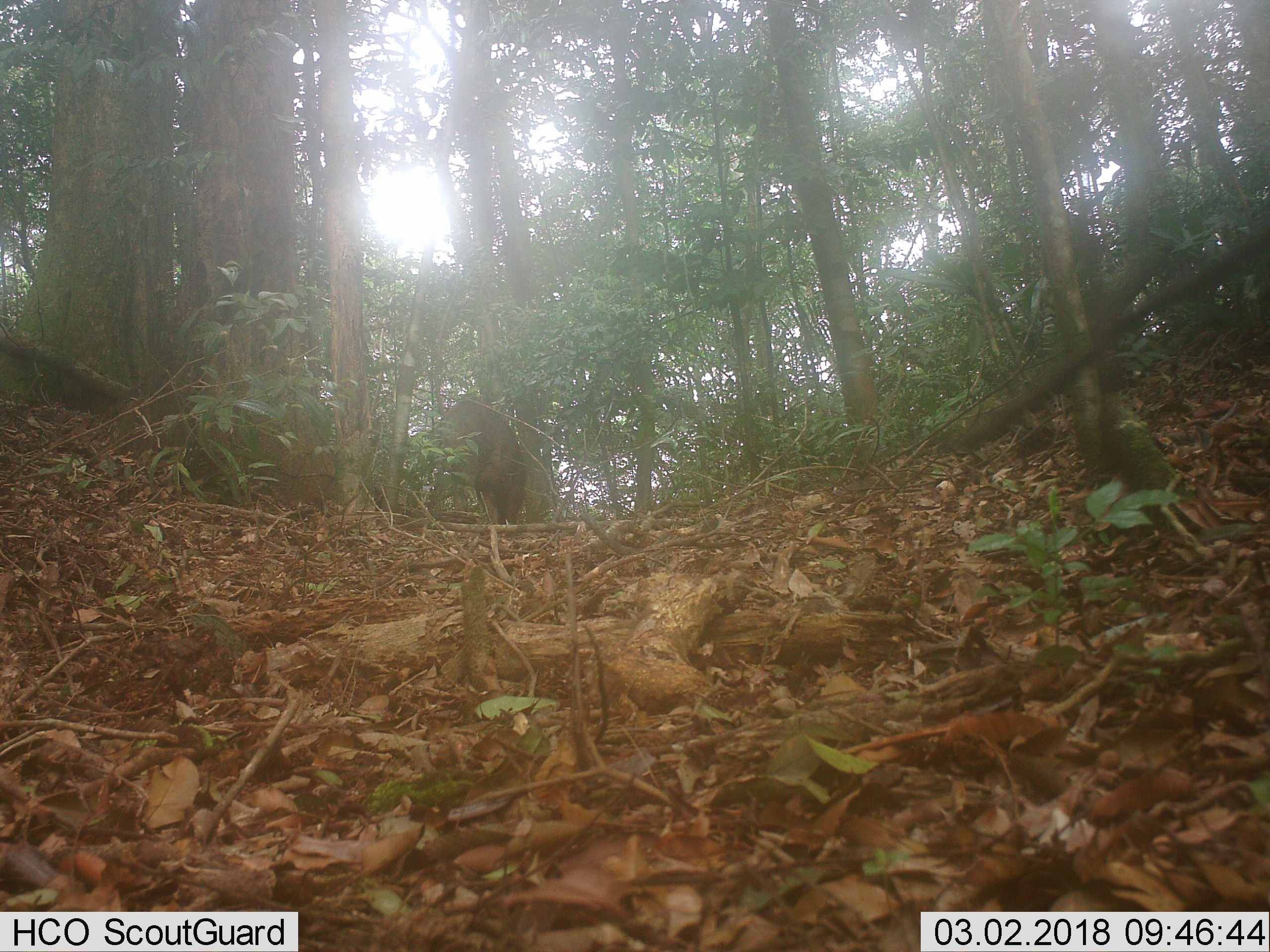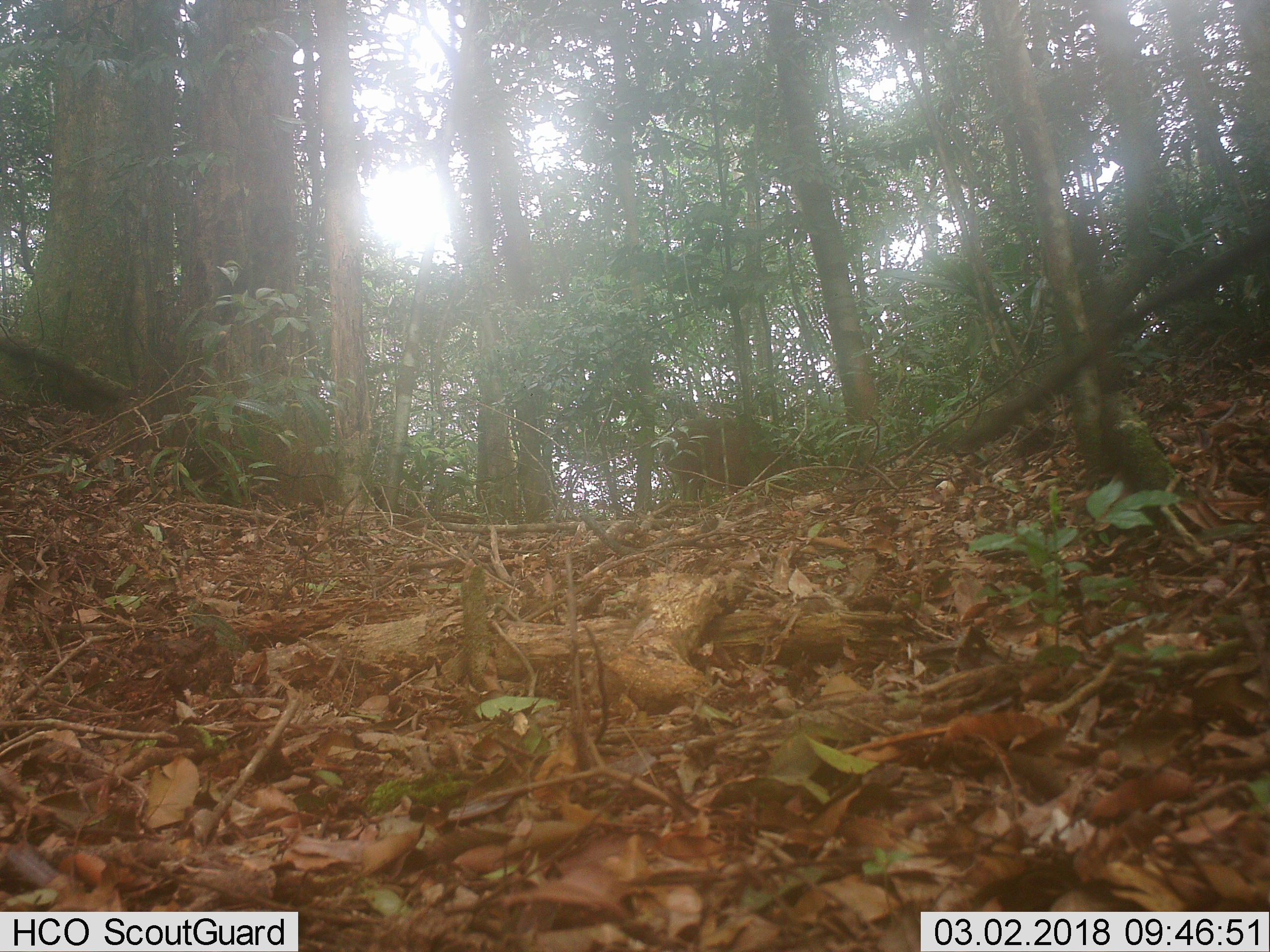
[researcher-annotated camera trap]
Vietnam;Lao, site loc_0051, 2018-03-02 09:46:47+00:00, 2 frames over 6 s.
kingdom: Animalia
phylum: Chordata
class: Mammalia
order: Artiodactyla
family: Suidae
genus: Sus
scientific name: Sus scrofa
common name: eurasian wild pig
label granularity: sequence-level